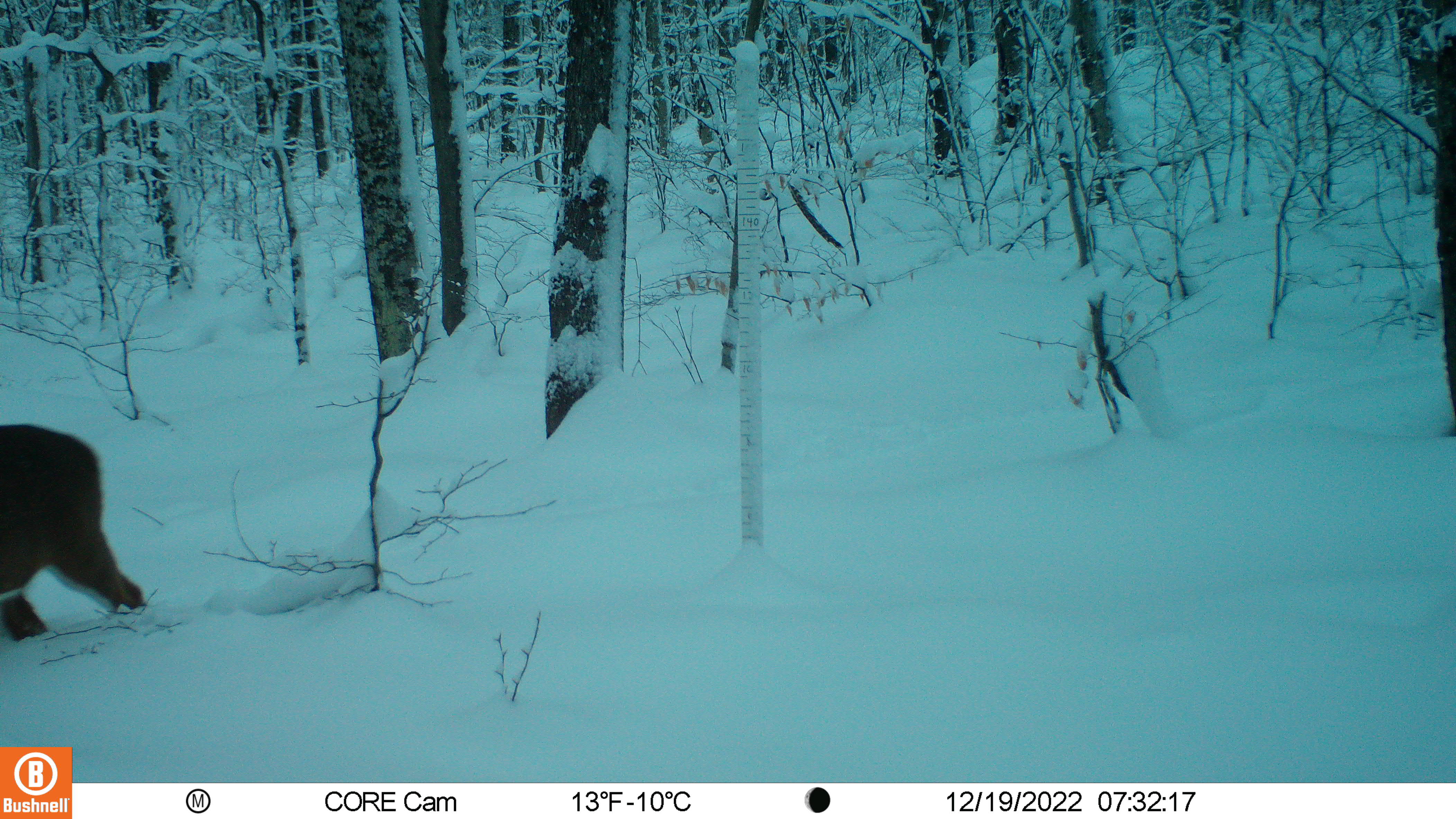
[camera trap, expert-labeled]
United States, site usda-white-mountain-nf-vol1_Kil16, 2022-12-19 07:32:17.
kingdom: Animalia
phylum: Chordata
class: Mammalia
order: Artiodactyla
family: Cervidae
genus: Odocoileus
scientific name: Odocoileus virginianus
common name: white-tailed deer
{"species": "white-tailed deer (Odocoileus virginianus)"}